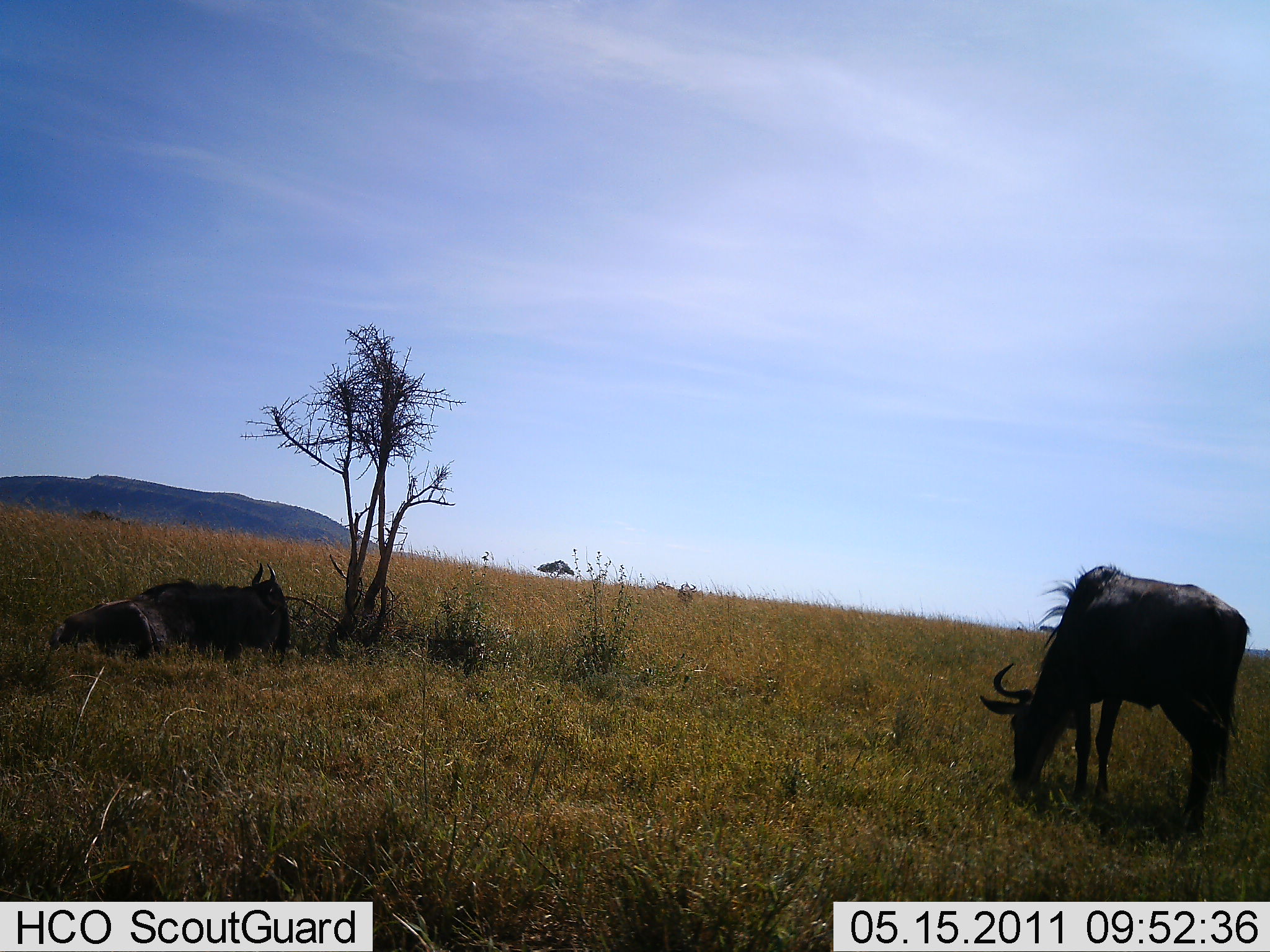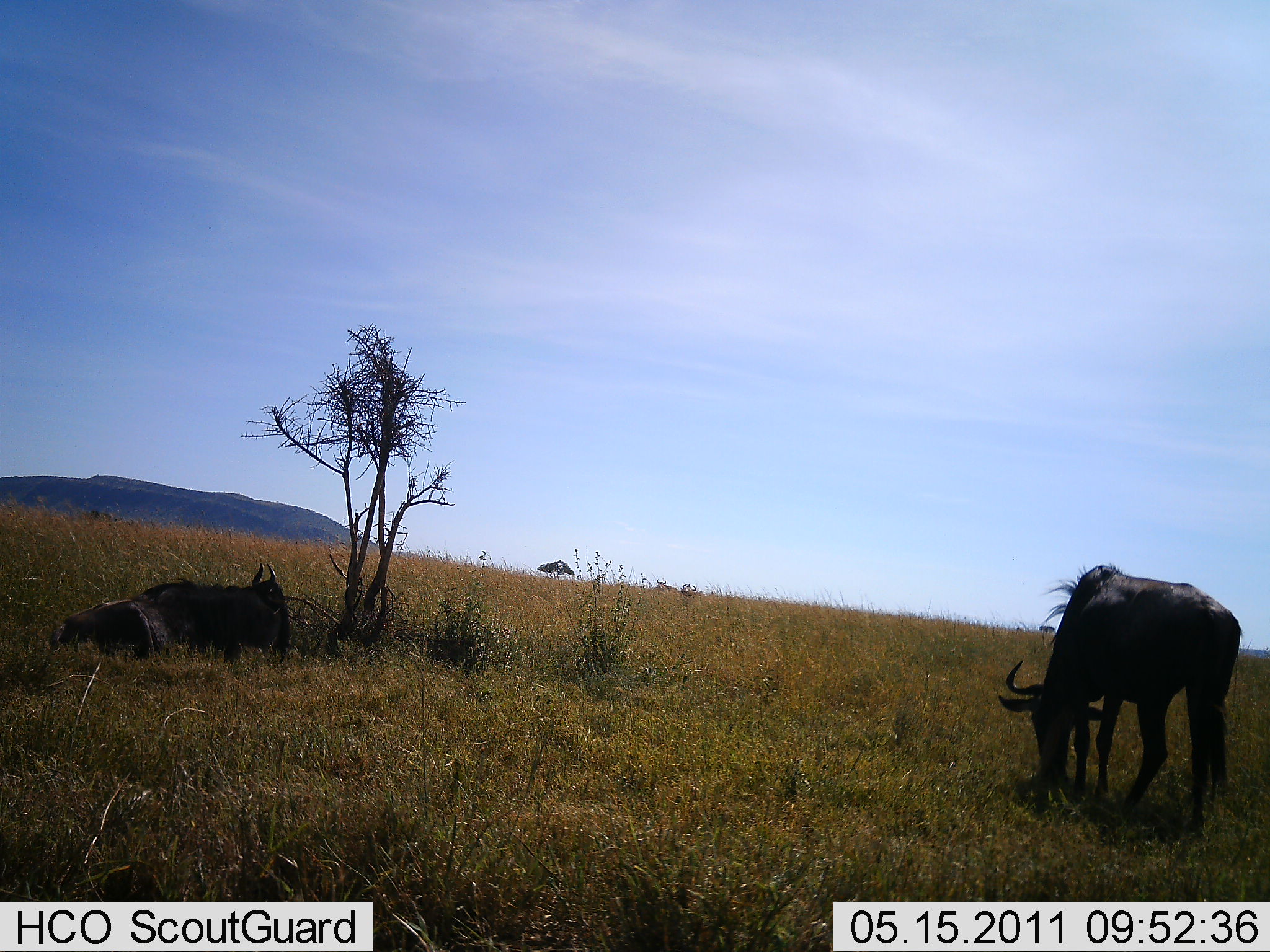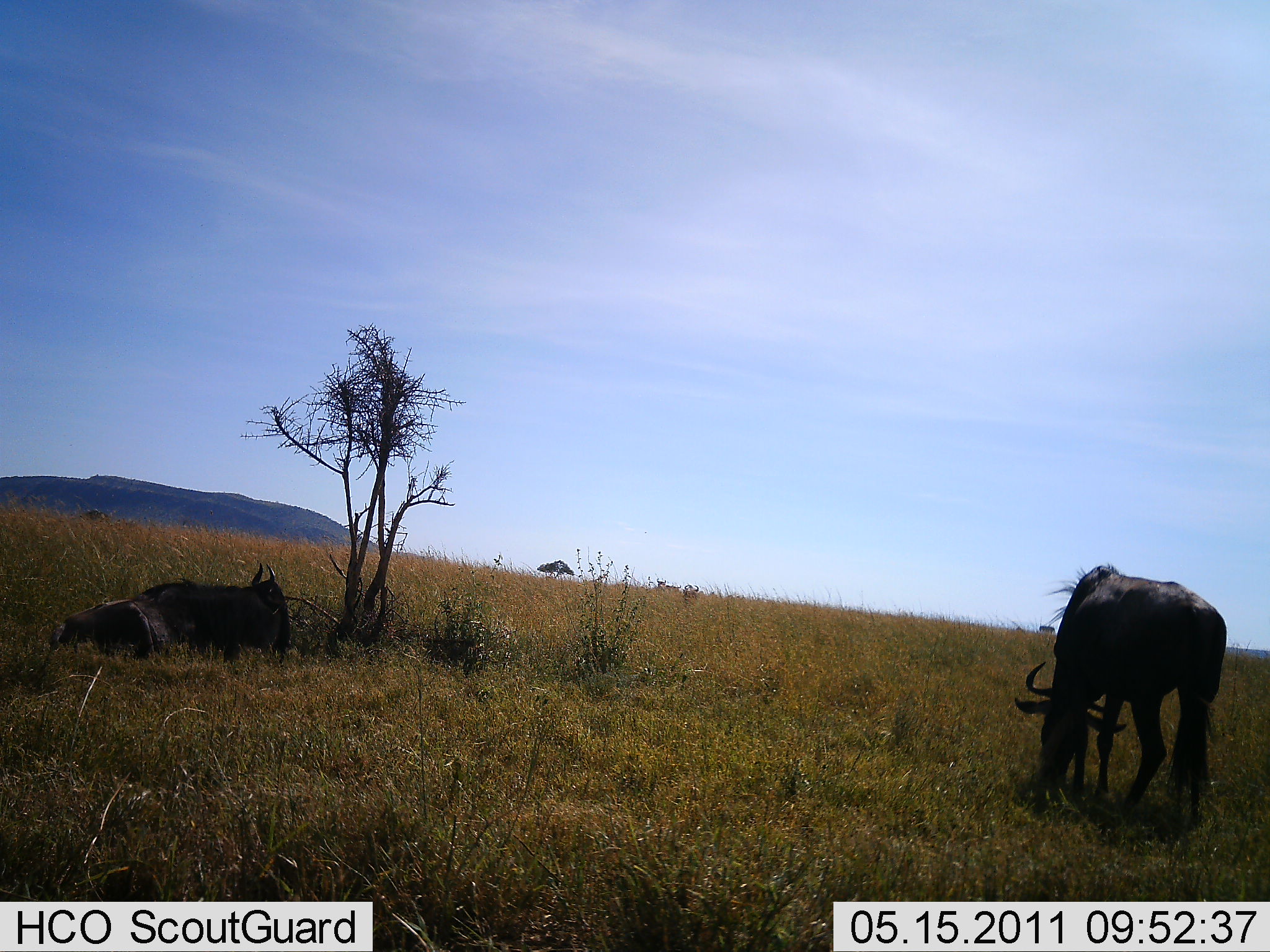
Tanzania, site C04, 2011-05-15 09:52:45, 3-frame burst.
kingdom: Animalia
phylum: Chordata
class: Mammalia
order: Artiodactyla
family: Bovidae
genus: Connochaetes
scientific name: Connochaetes taurinus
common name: blue wildebeest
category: wildebeest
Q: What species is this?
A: Wildebeest (blue wildebeest) (Connochaetes taurinus).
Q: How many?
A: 2.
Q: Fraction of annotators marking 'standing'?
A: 43%.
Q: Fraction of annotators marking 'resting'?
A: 93%.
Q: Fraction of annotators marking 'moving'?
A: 0%.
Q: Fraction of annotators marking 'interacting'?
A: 0%.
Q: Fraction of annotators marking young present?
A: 0%.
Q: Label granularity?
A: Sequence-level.